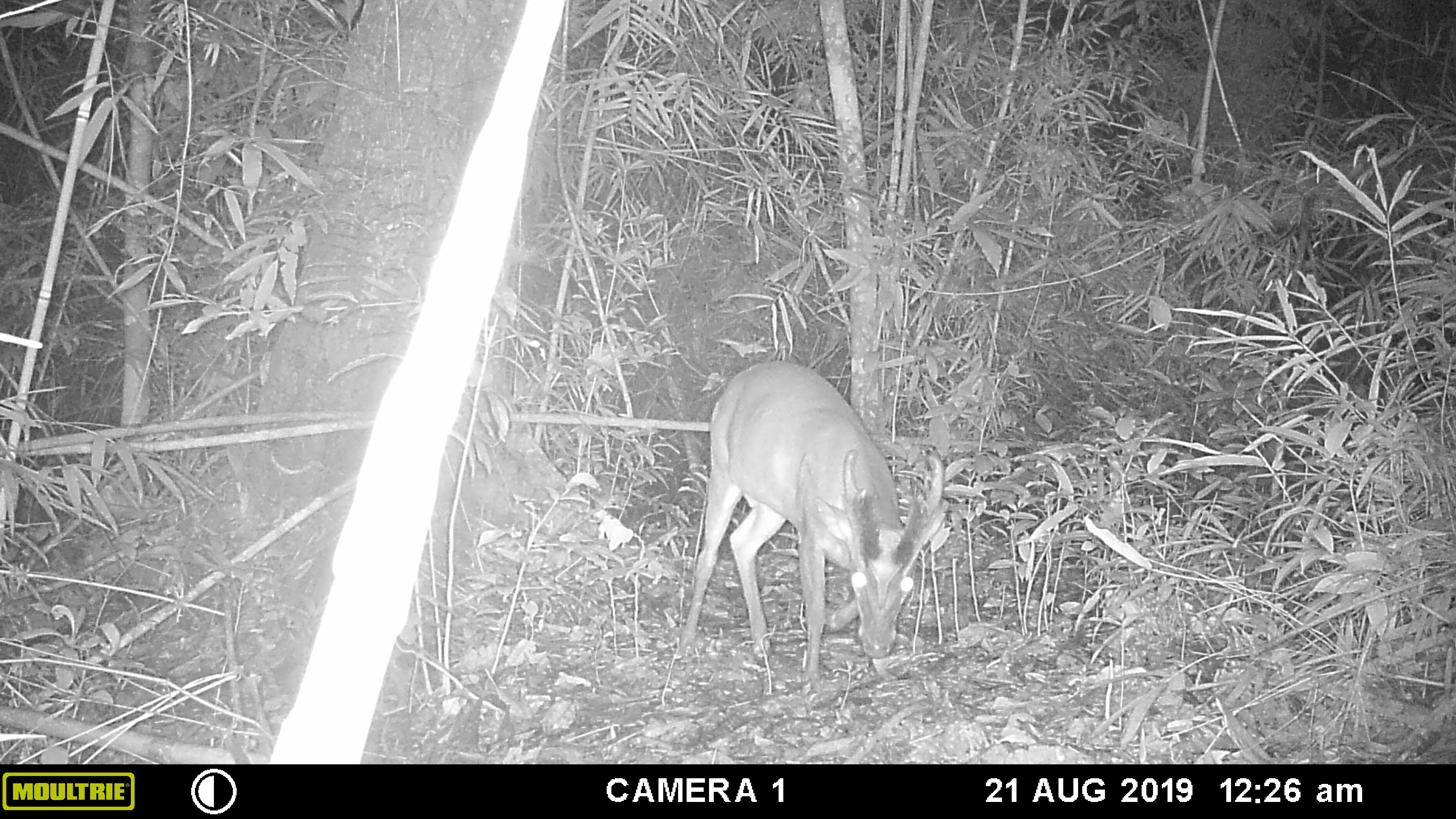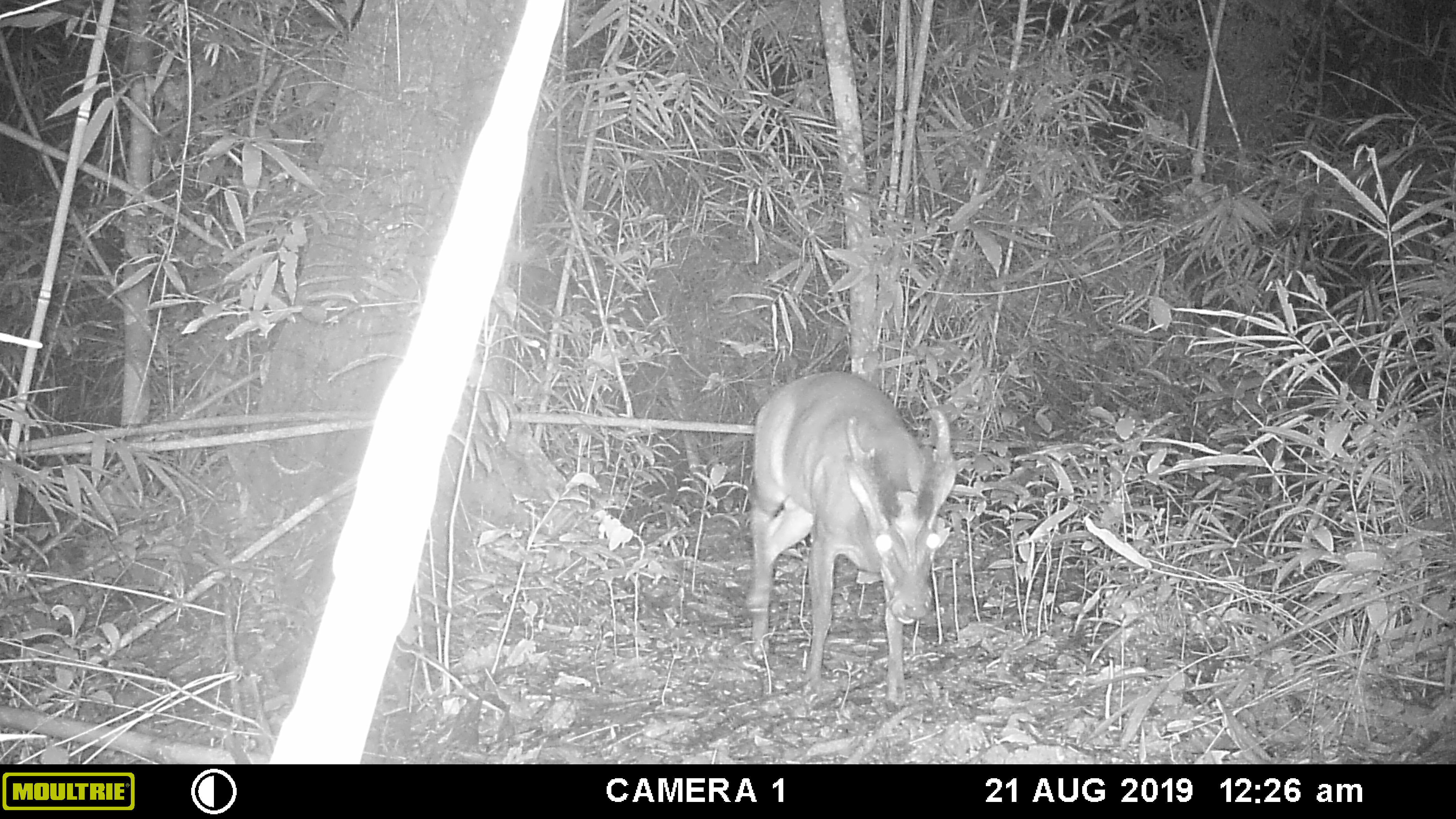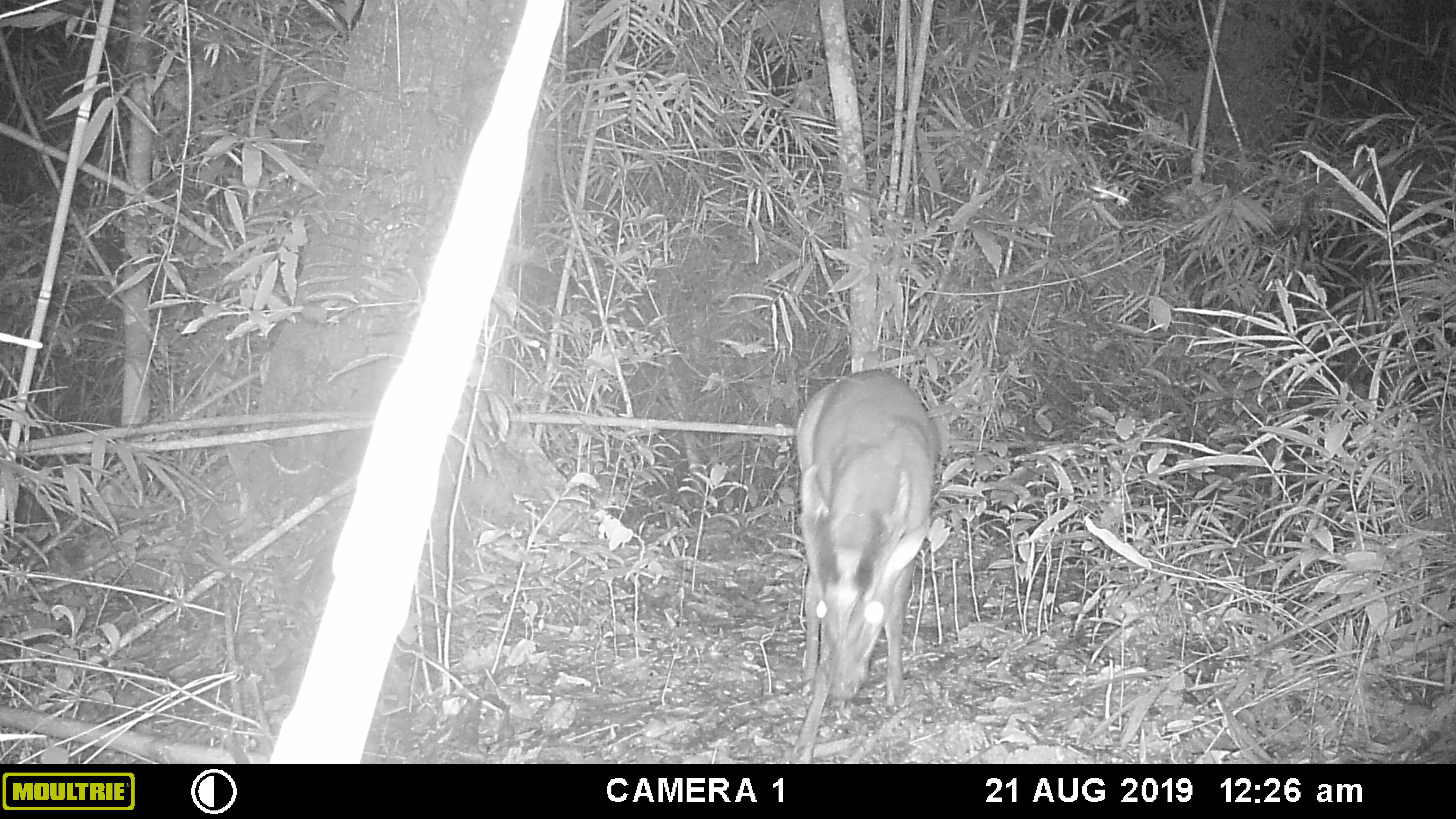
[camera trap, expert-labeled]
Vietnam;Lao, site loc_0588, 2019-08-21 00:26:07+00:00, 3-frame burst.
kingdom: Animalia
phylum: Chordata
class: Mammalia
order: Artiodactyla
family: Cervidae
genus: Muntiacus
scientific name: Muntiacus muntjak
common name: red muntjac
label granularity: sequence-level